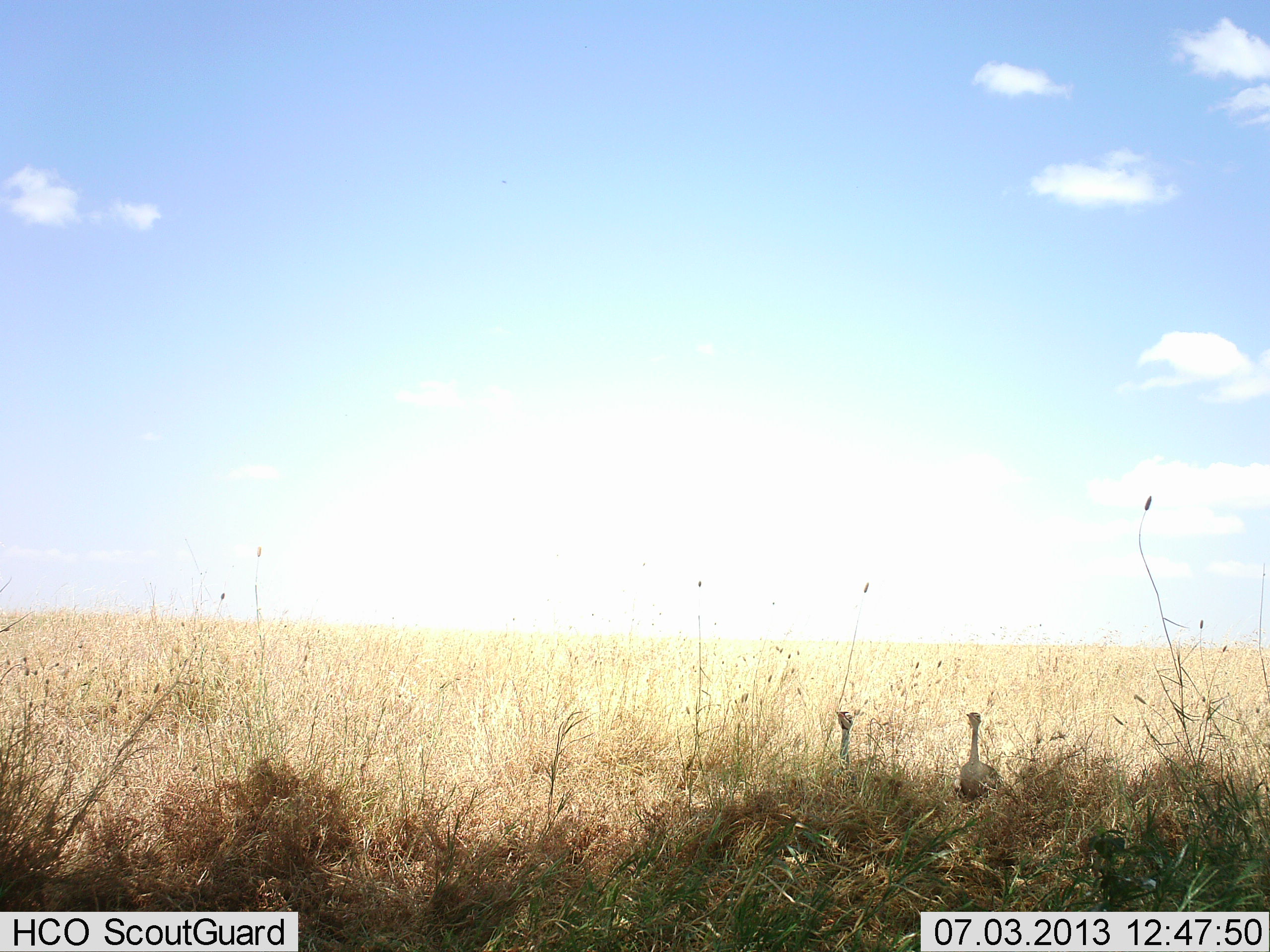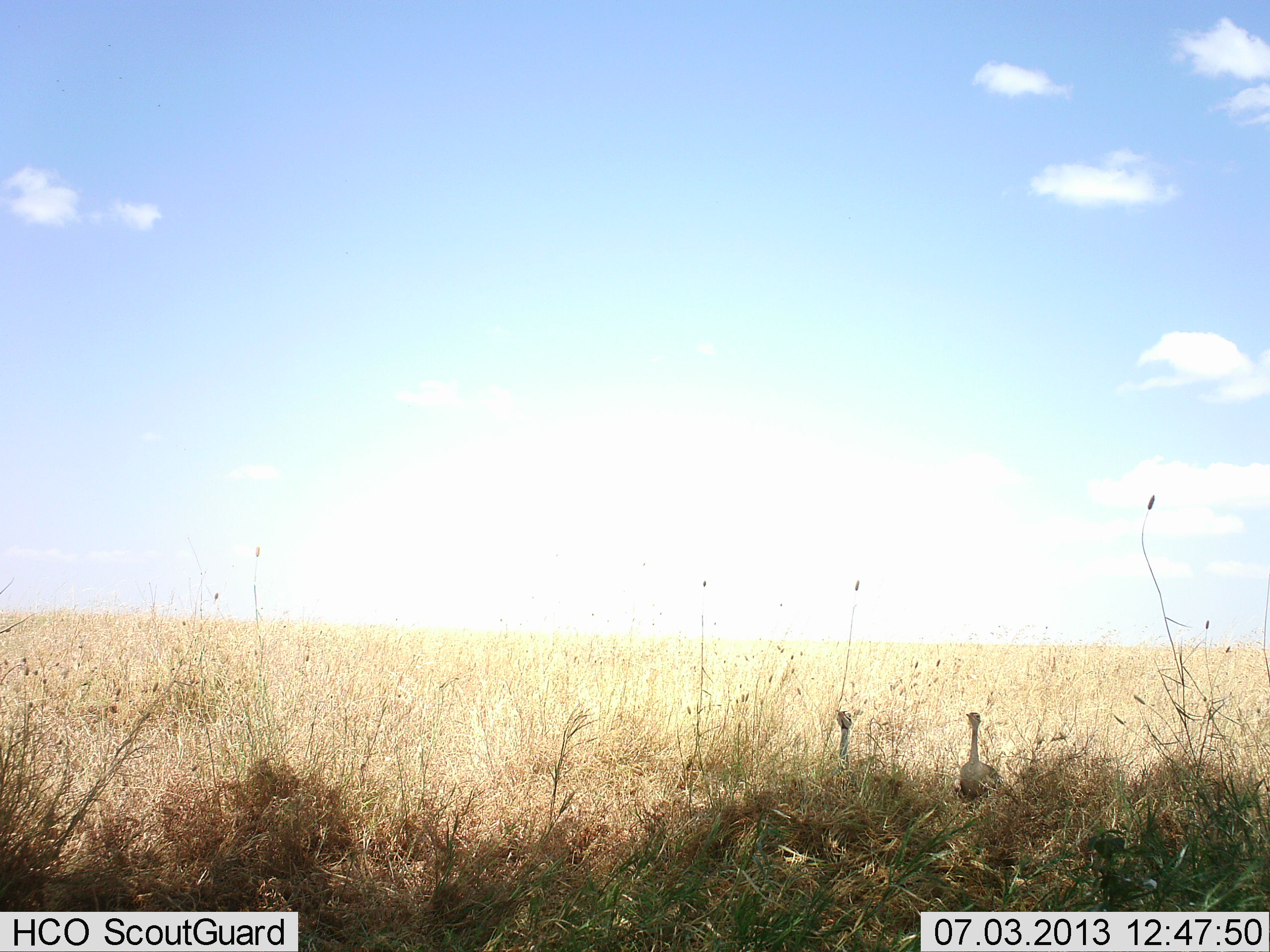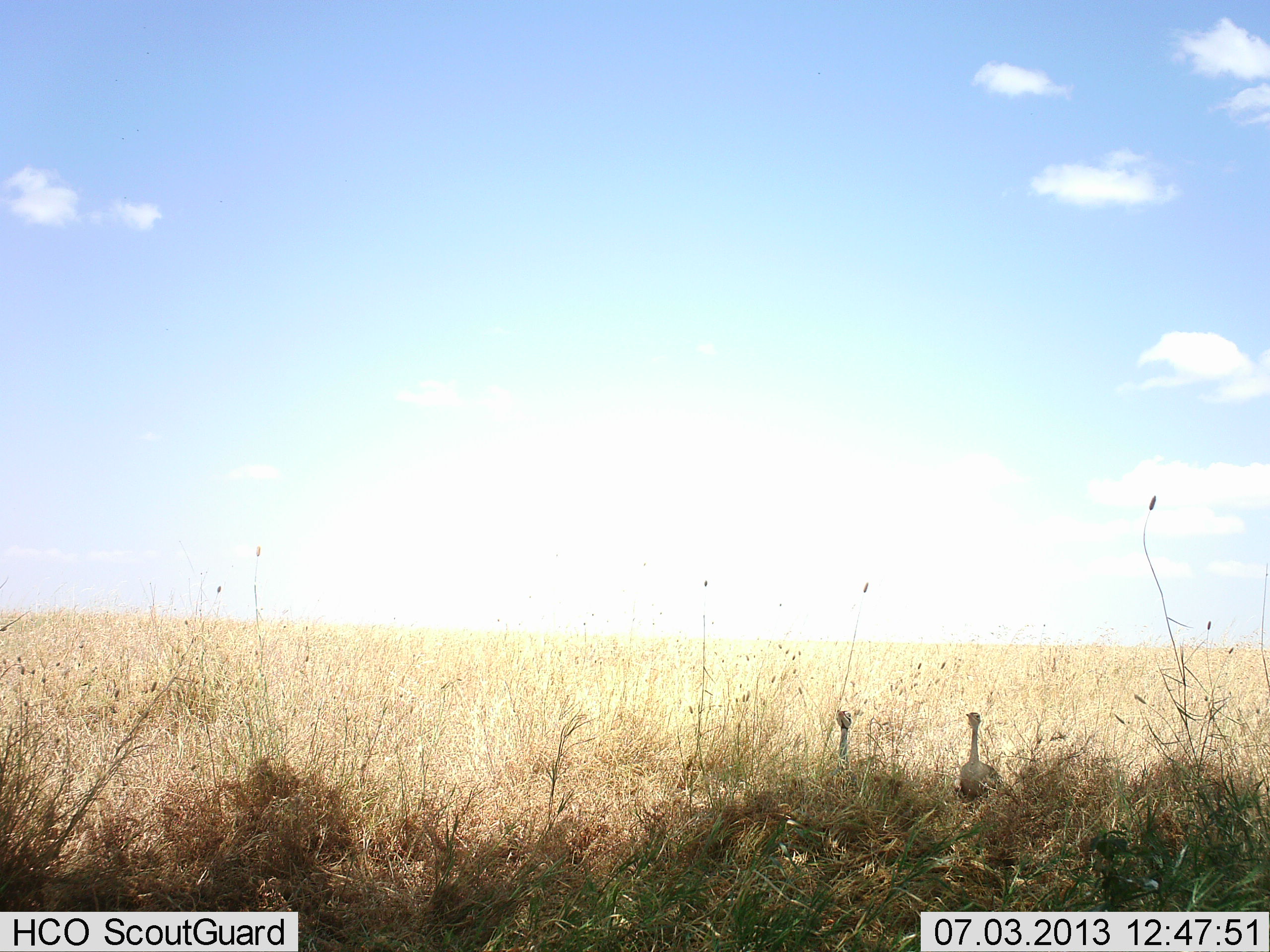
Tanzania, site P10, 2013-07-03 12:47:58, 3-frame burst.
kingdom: Animalia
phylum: Chordata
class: Aves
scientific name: Aves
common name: bird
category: otherbird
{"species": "otherbird (bird) (Aves)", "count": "2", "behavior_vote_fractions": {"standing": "70%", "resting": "30%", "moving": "0%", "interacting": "0%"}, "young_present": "0%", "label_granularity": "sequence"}